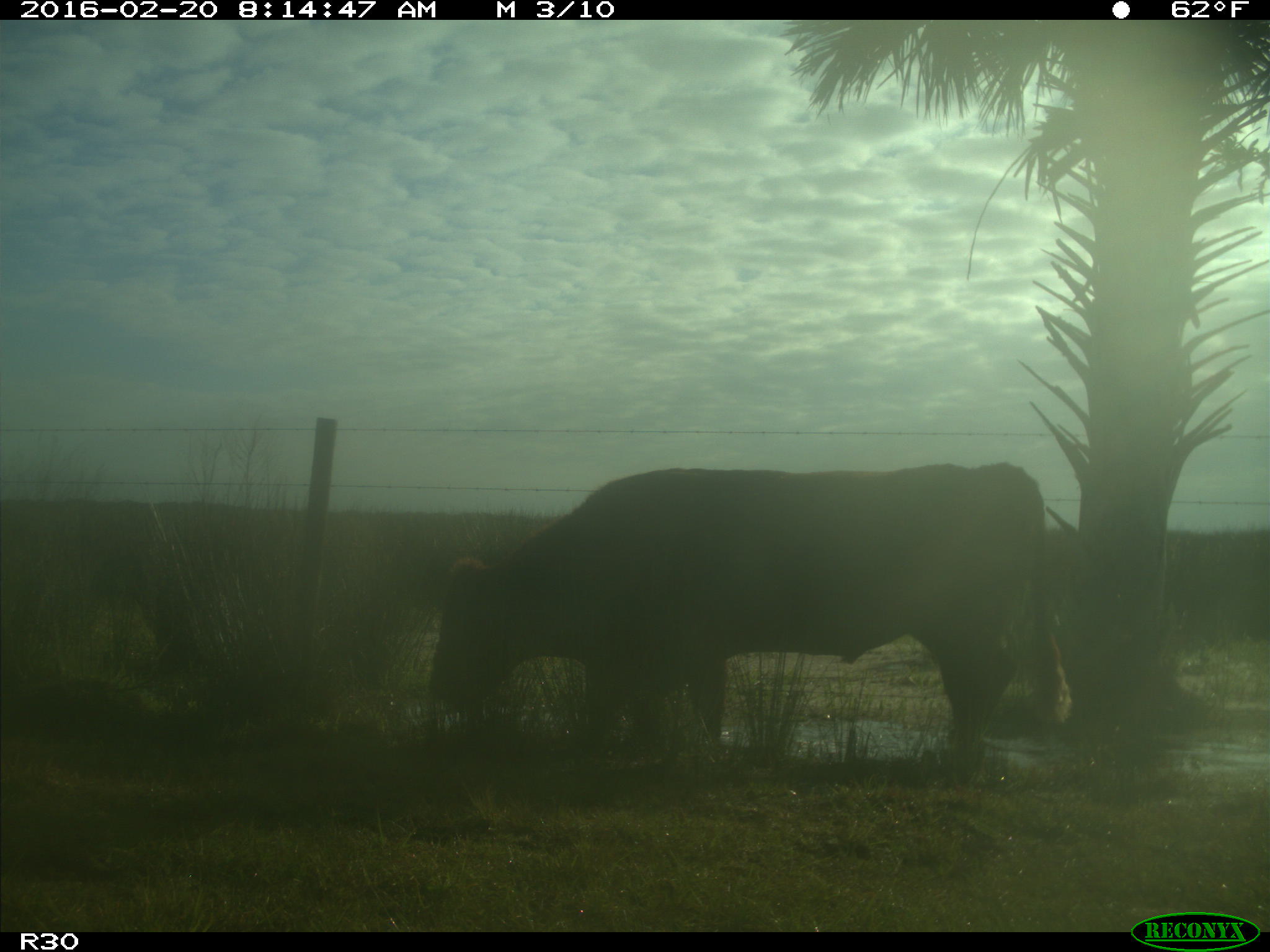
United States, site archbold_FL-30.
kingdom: Animalia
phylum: Chordata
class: Mammalia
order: Artiodactyla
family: Bovidae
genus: Bos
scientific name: Bos taurus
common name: domestic cow